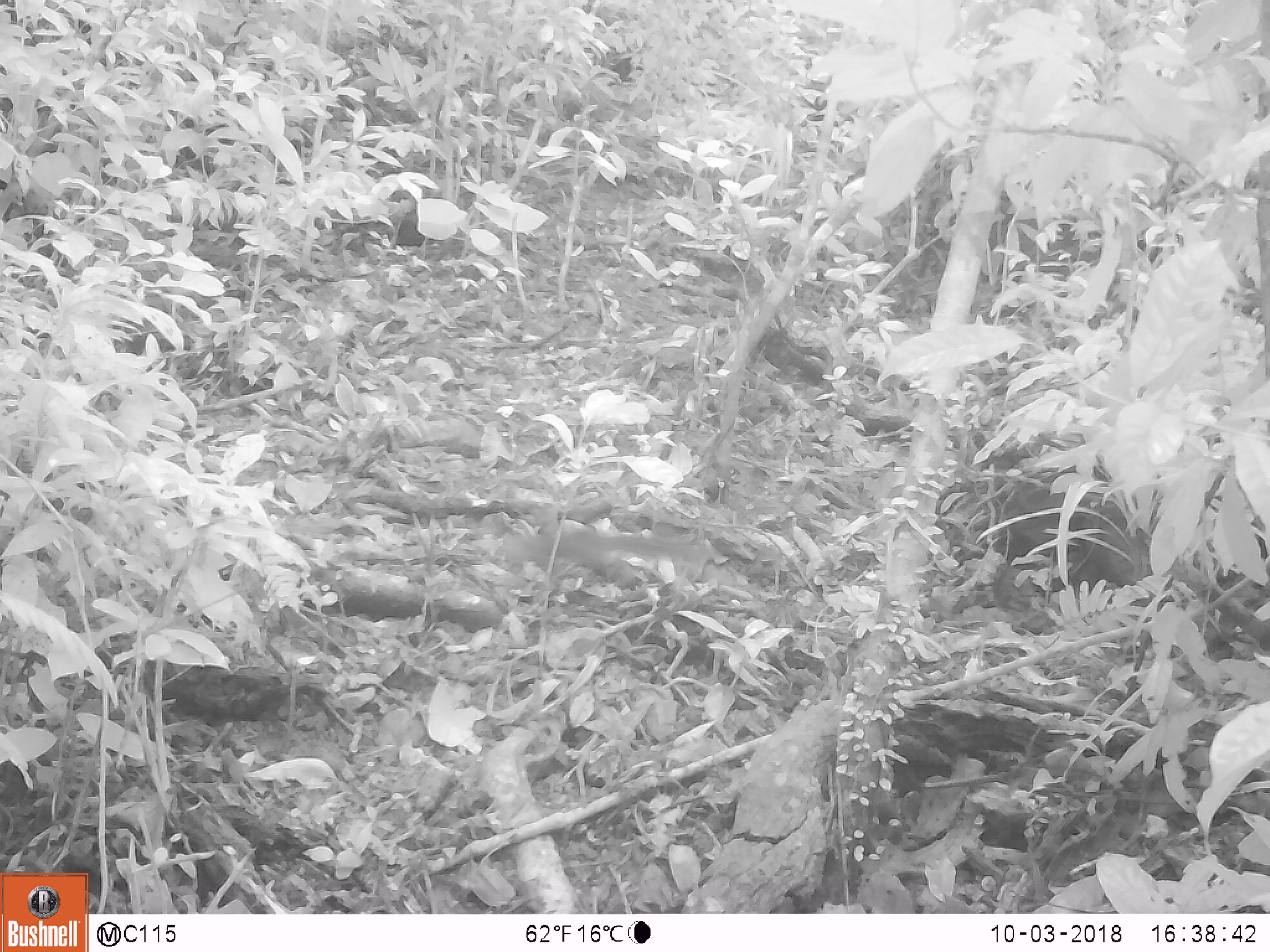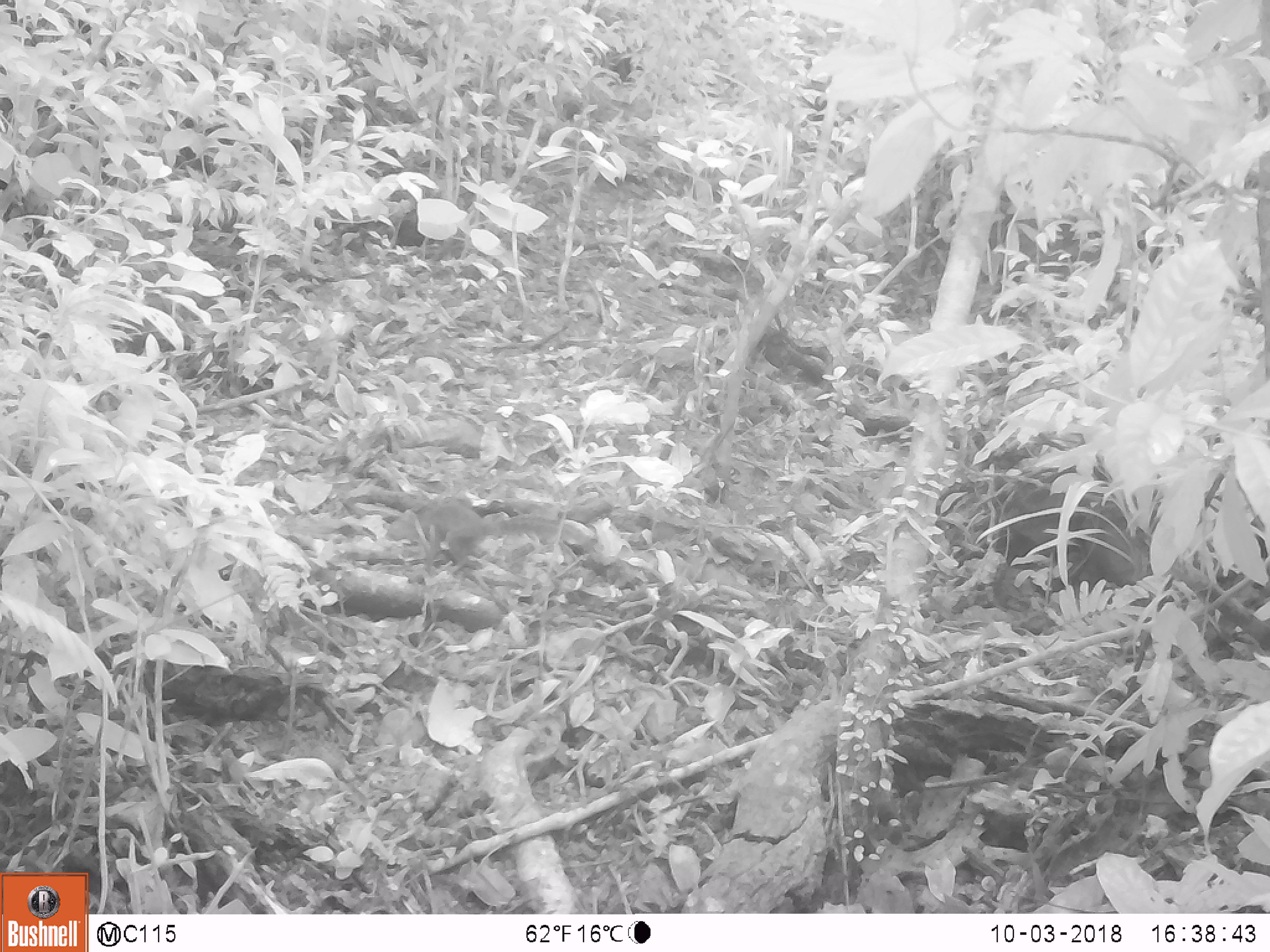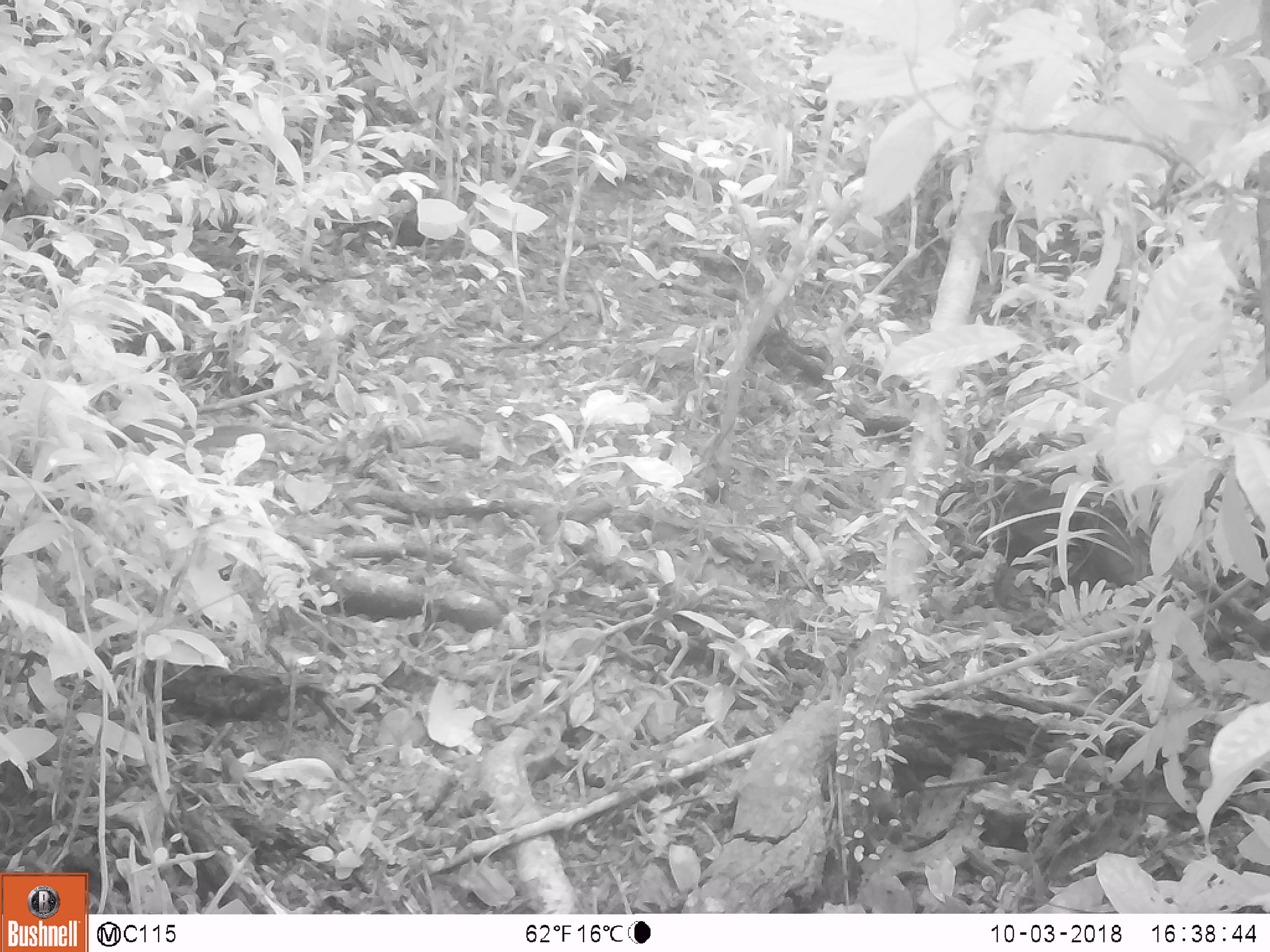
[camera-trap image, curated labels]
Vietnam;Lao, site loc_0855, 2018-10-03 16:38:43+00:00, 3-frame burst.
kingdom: Animalia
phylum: Chordata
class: Mammalia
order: Rodentia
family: Sciuridae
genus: Dremomys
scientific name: Dremomys rufigenis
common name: red-cheeked squirrel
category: red cheeked squirrel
Red cheeked squirrel (red-cheeked squirrel) (Dremomys rufigenis). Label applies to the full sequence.